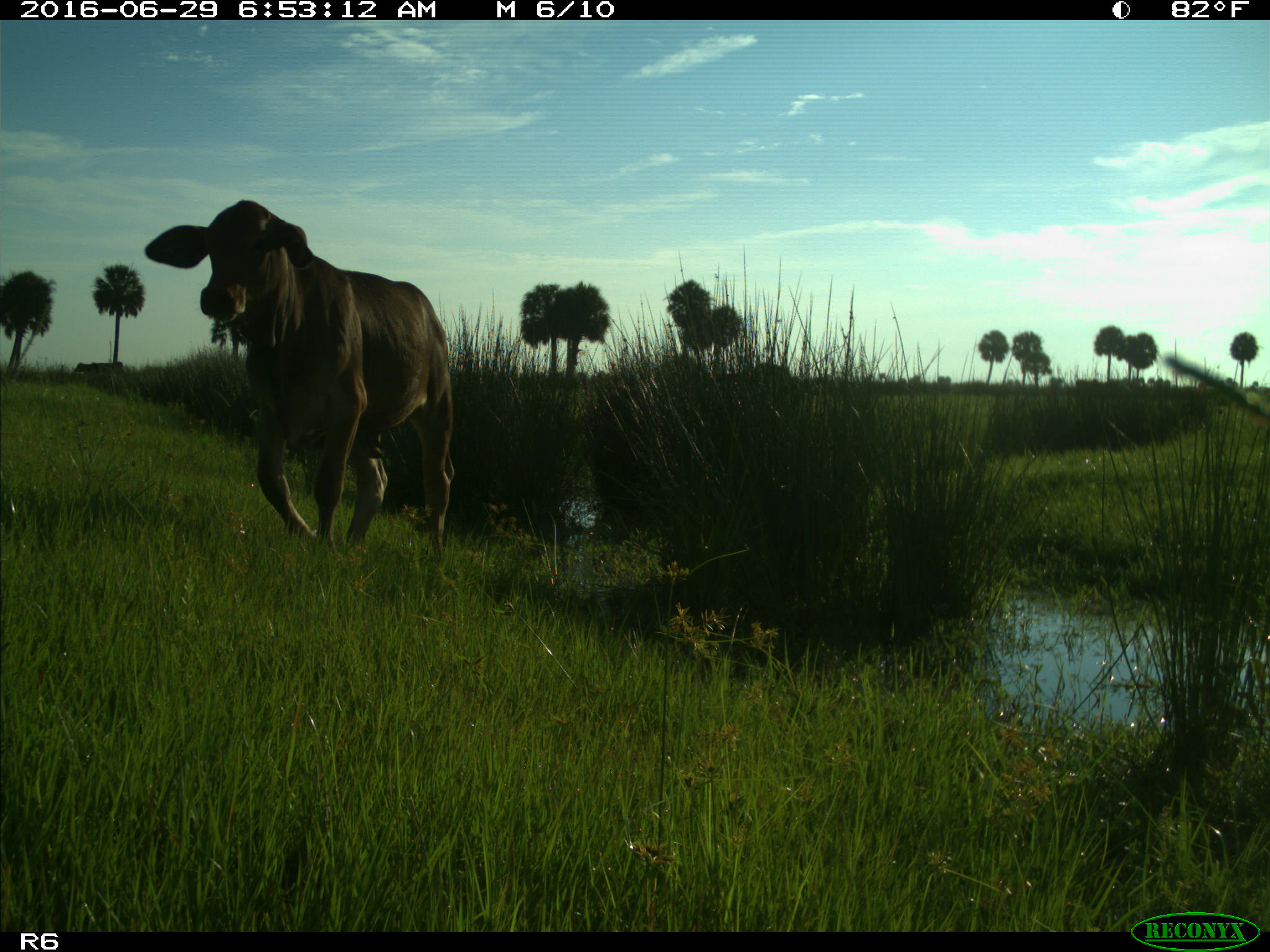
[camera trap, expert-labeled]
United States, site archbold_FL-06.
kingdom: Animalia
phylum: Chordata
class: Mammalia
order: Artiodactyla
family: Bovidae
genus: Bos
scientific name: Bos taurus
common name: domestic cow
Bos taurus (domestic cow).